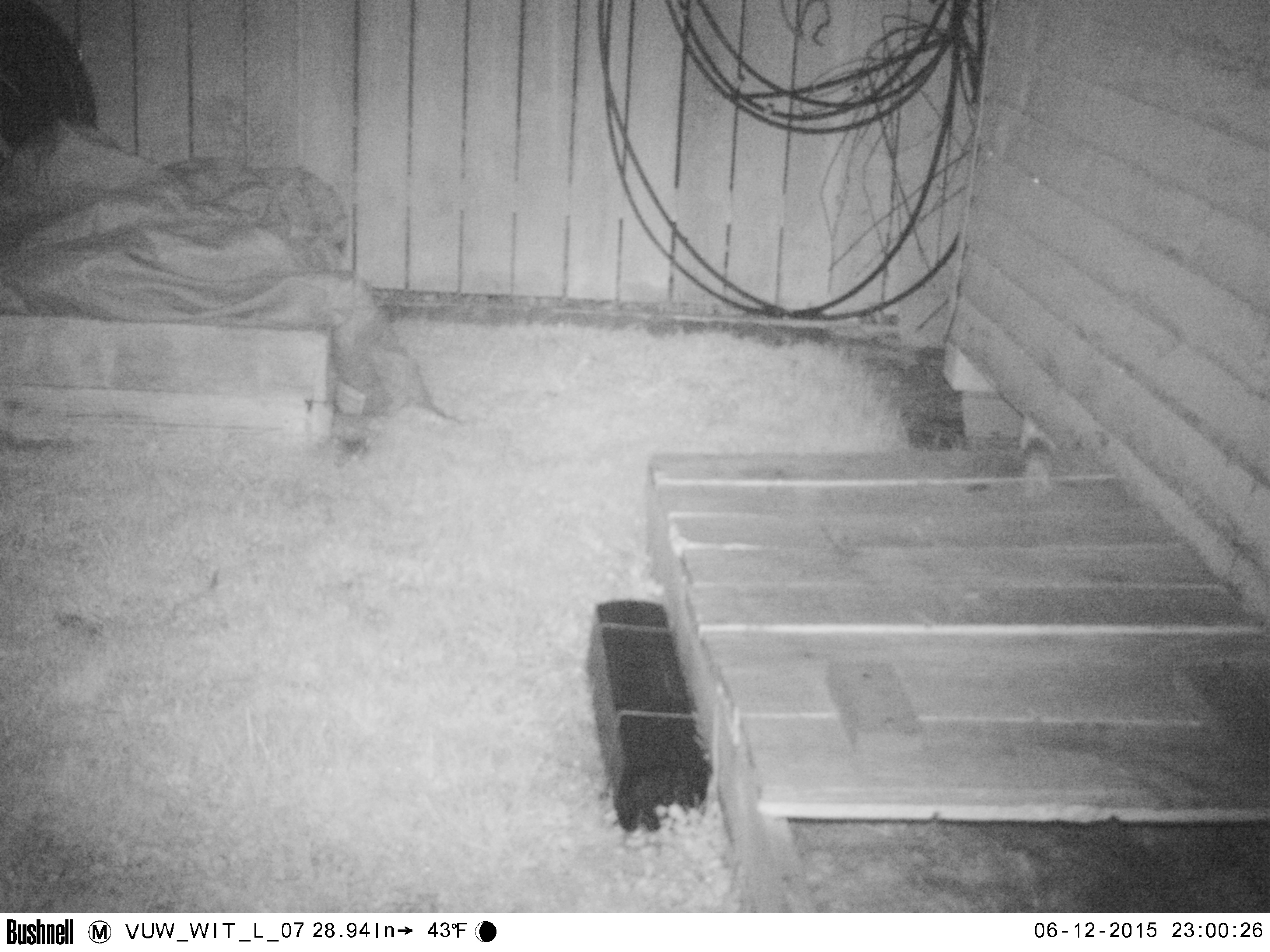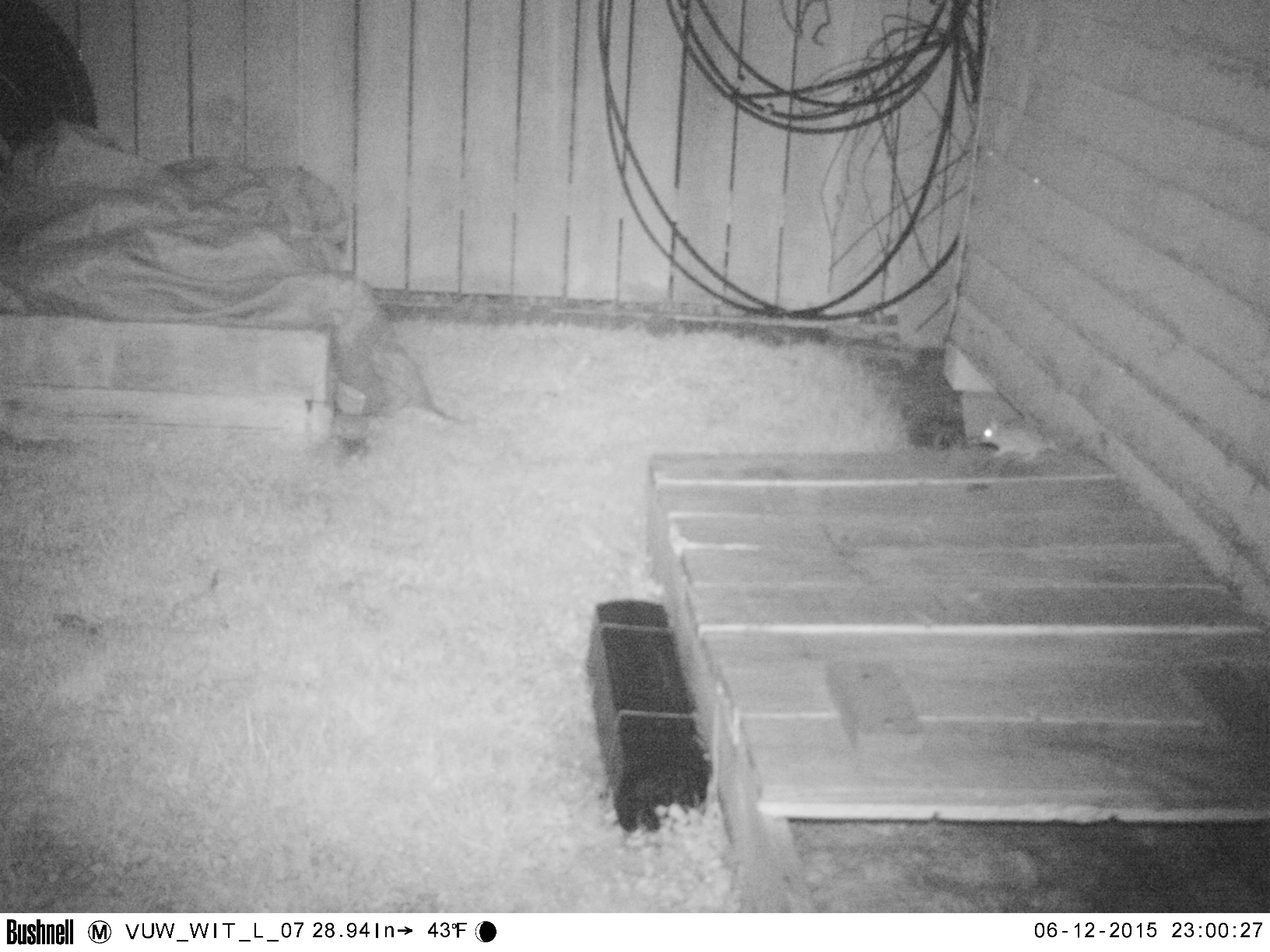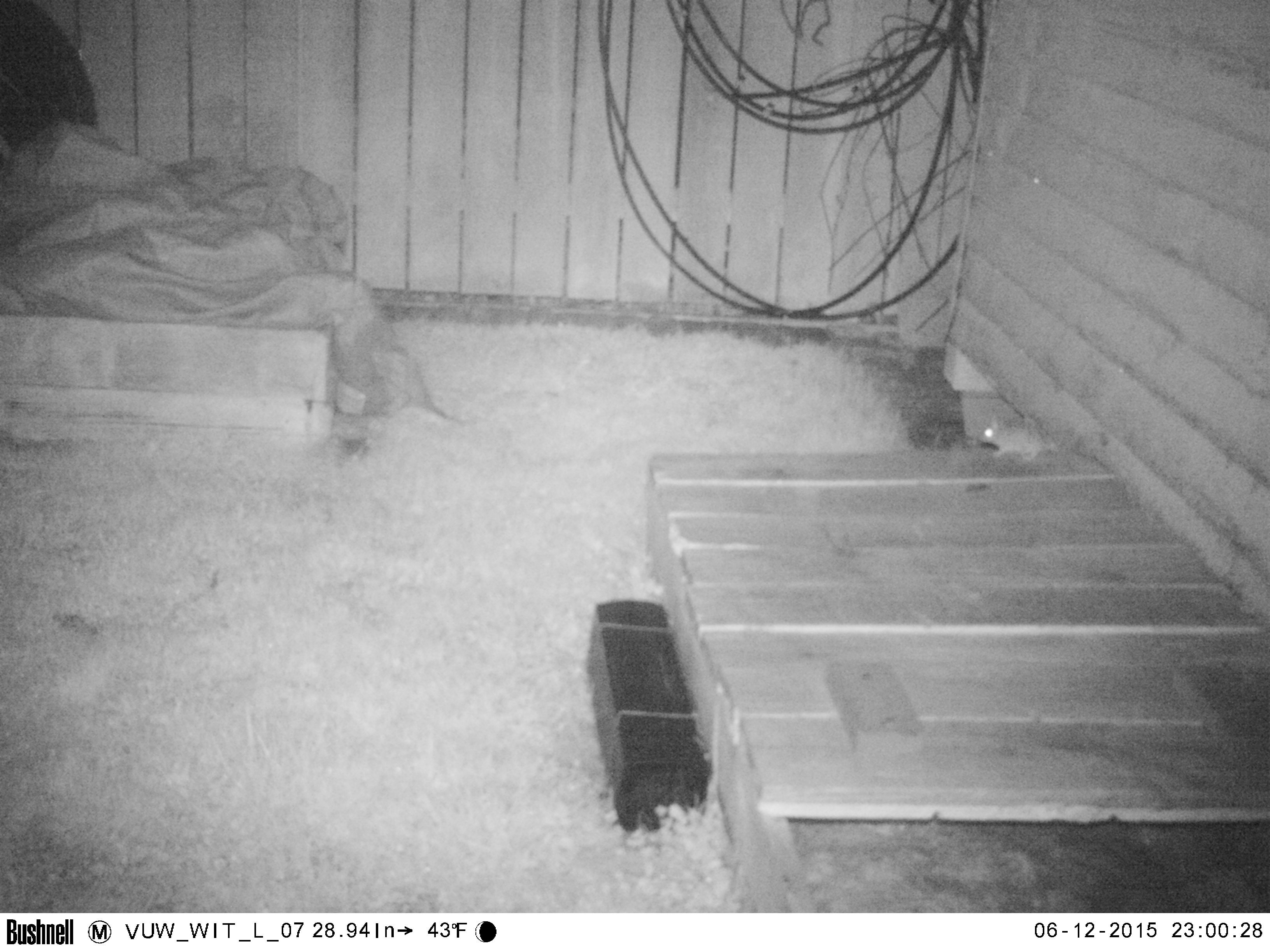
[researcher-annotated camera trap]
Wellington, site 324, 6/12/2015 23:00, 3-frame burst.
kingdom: Animalia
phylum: Chordata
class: Mammalia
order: Rodentia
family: Muridae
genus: Rattus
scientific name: Rattus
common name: rat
Rat (Rattus).